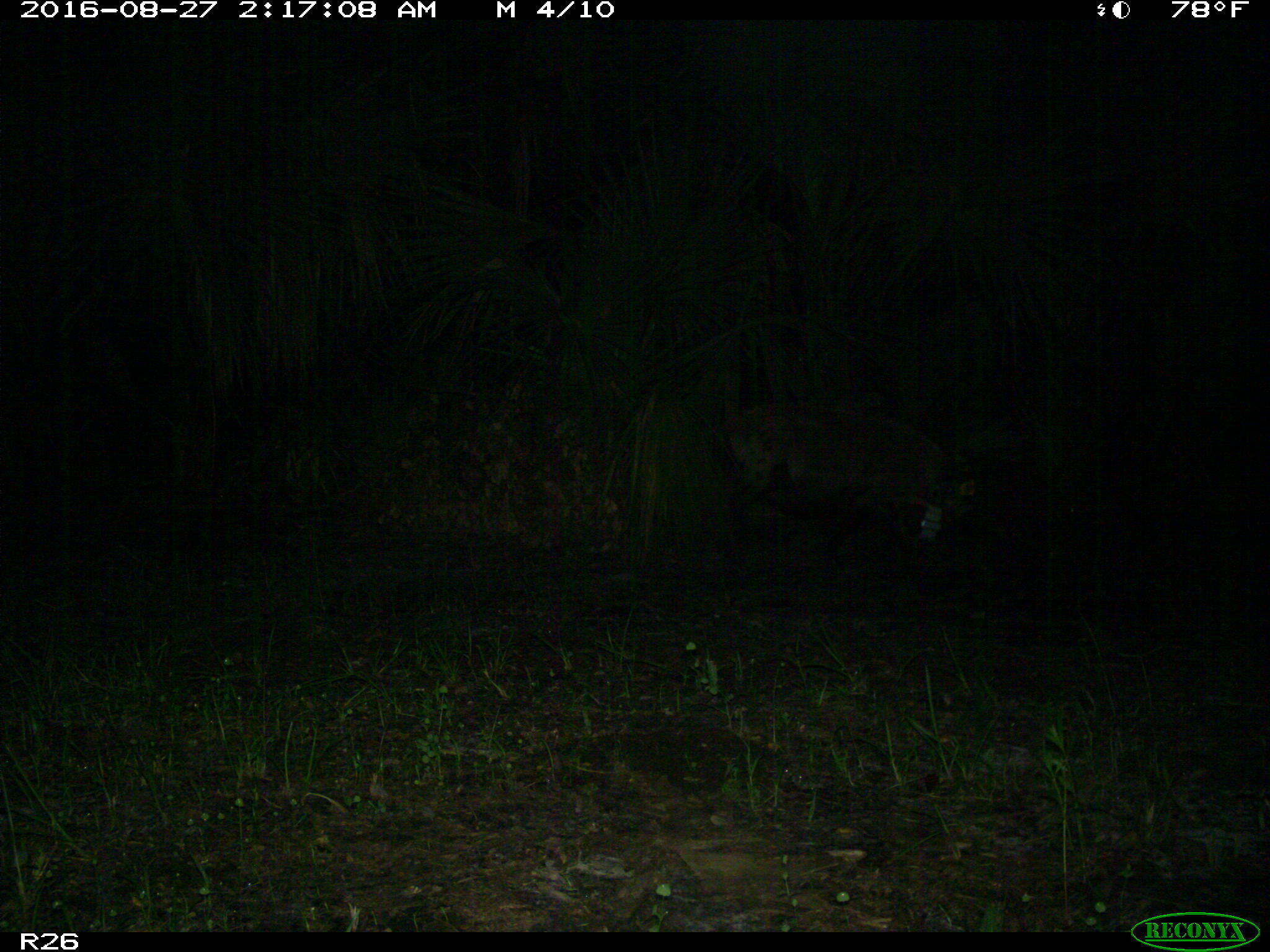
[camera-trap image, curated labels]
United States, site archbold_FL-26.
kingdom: Animalia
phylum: Chordata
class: Mammalia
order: Artiodactyla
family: Suidae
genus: Sus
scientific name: Sus scrofa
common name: wild boar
Sus scrofa (wild boar).